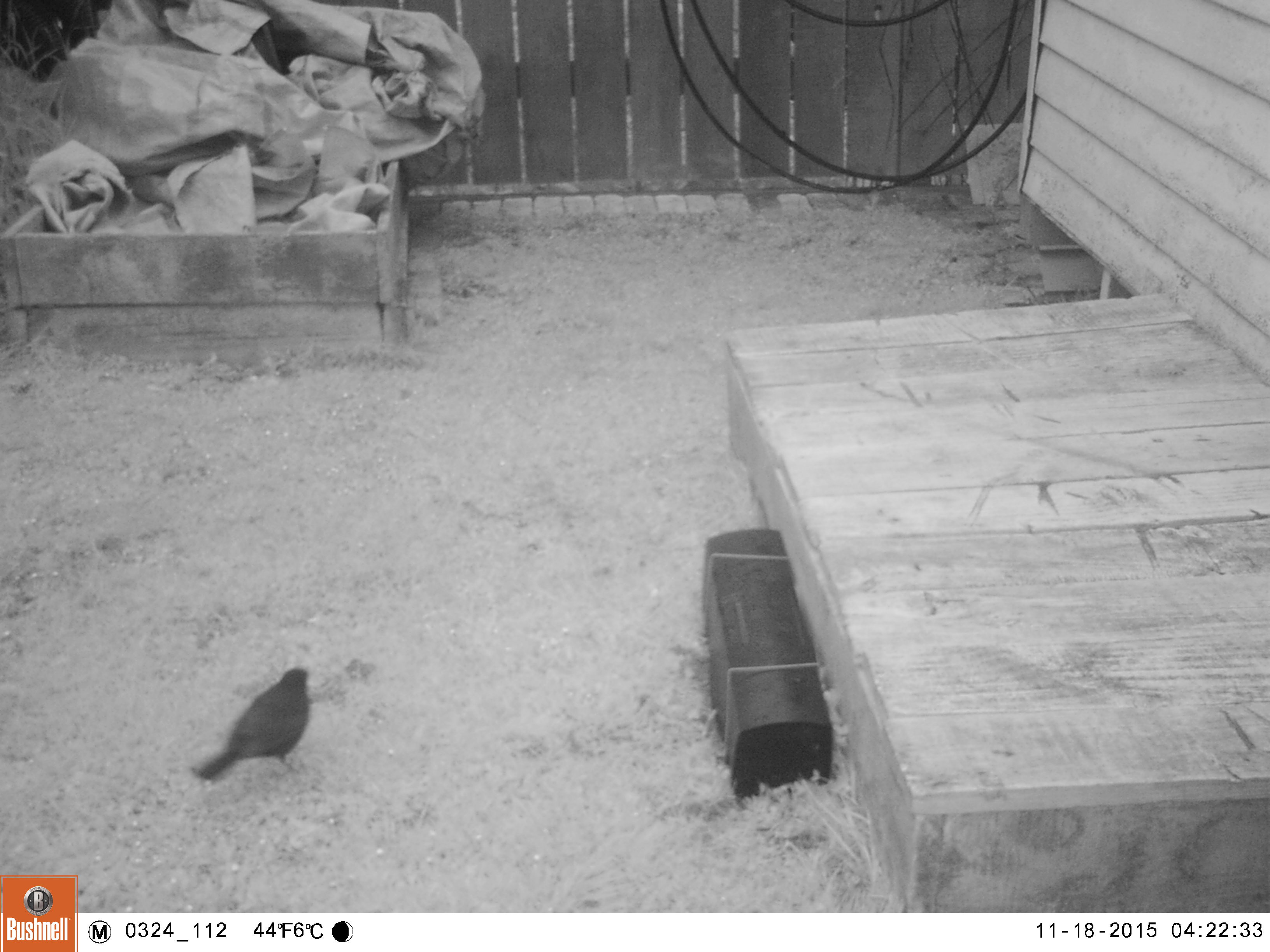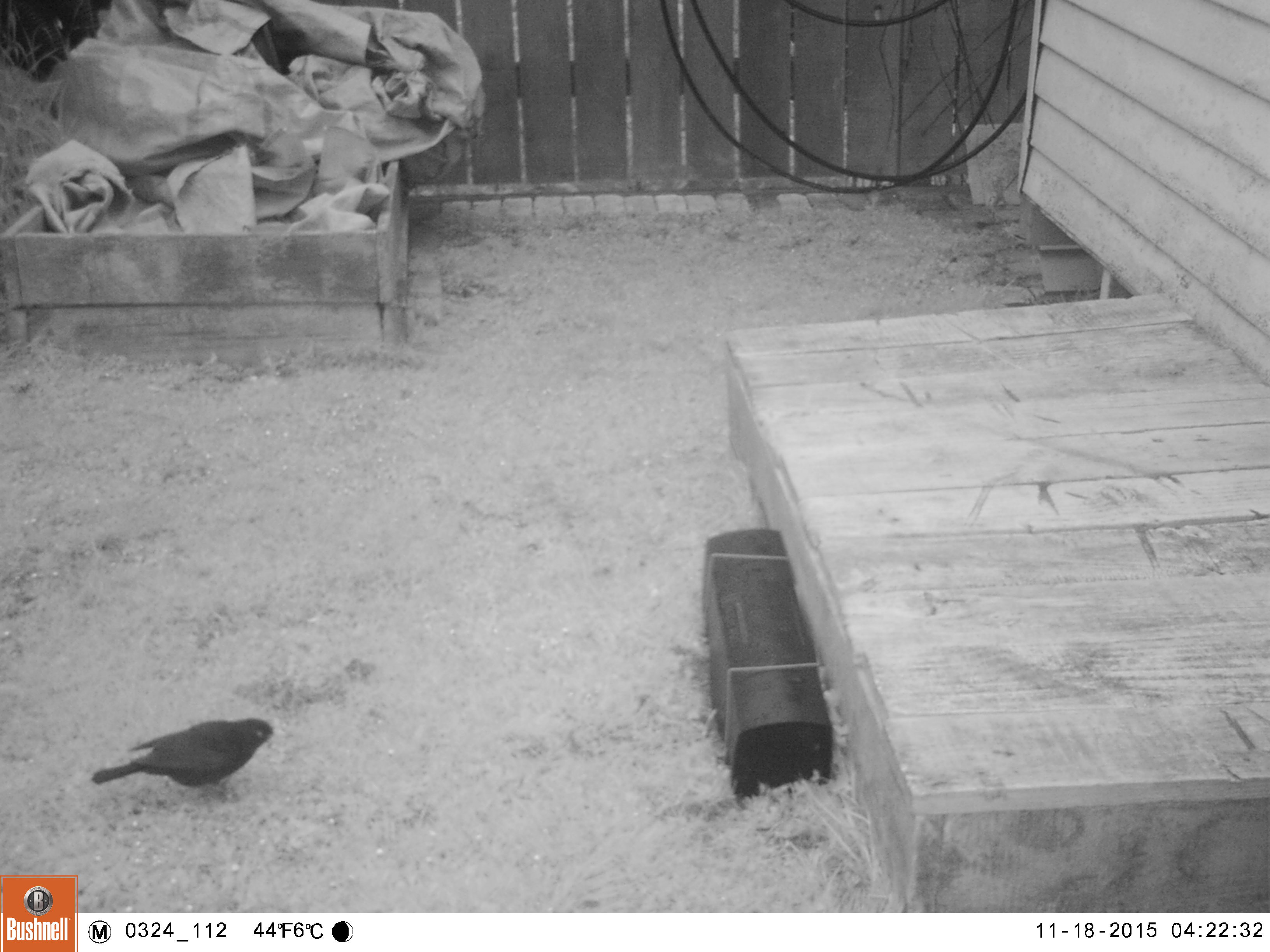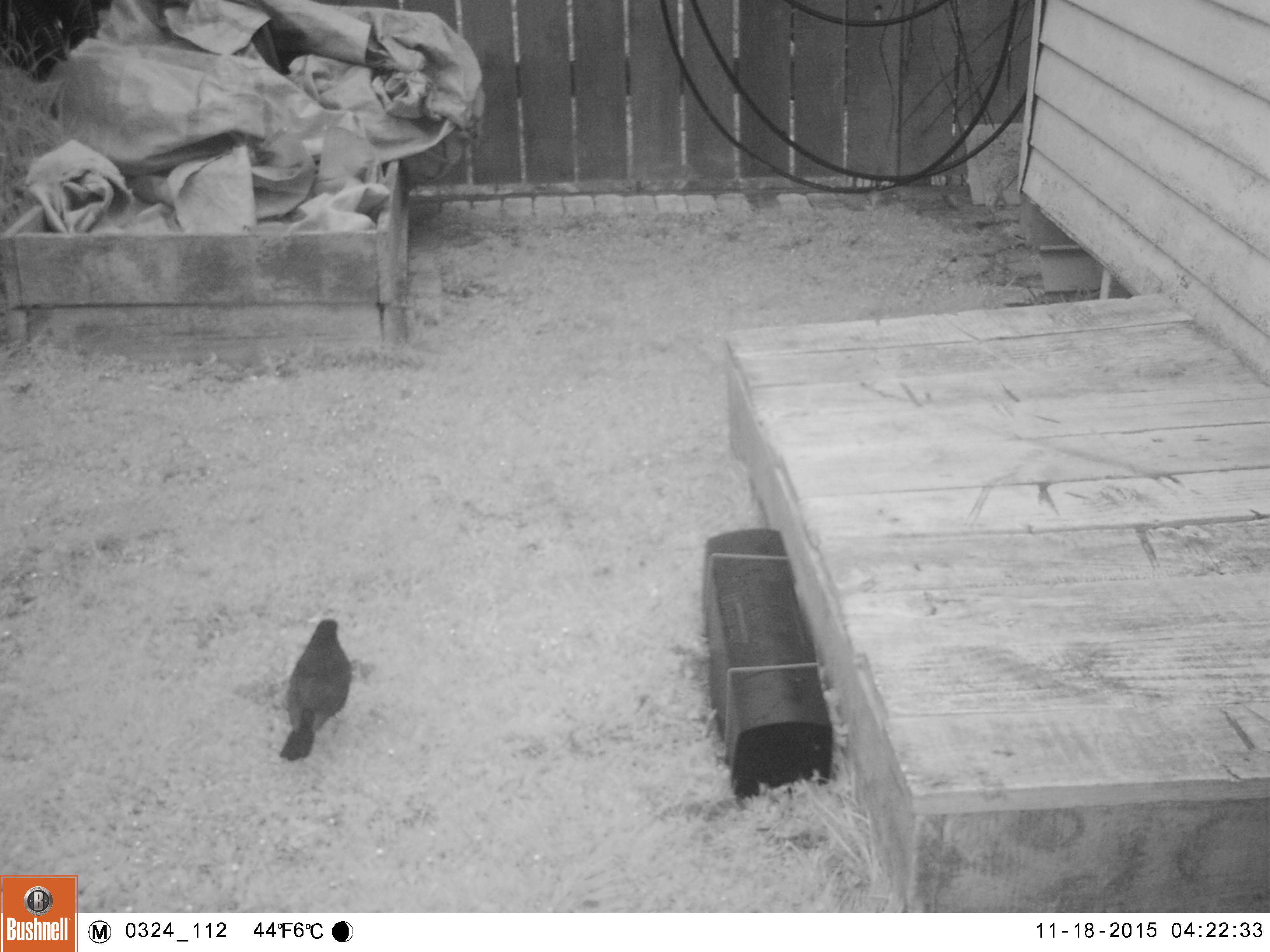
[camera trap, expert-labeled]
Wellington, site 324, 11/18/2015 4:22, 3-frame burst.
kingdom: Animalia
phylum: Chordata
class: Aves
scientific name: Aves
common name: bird